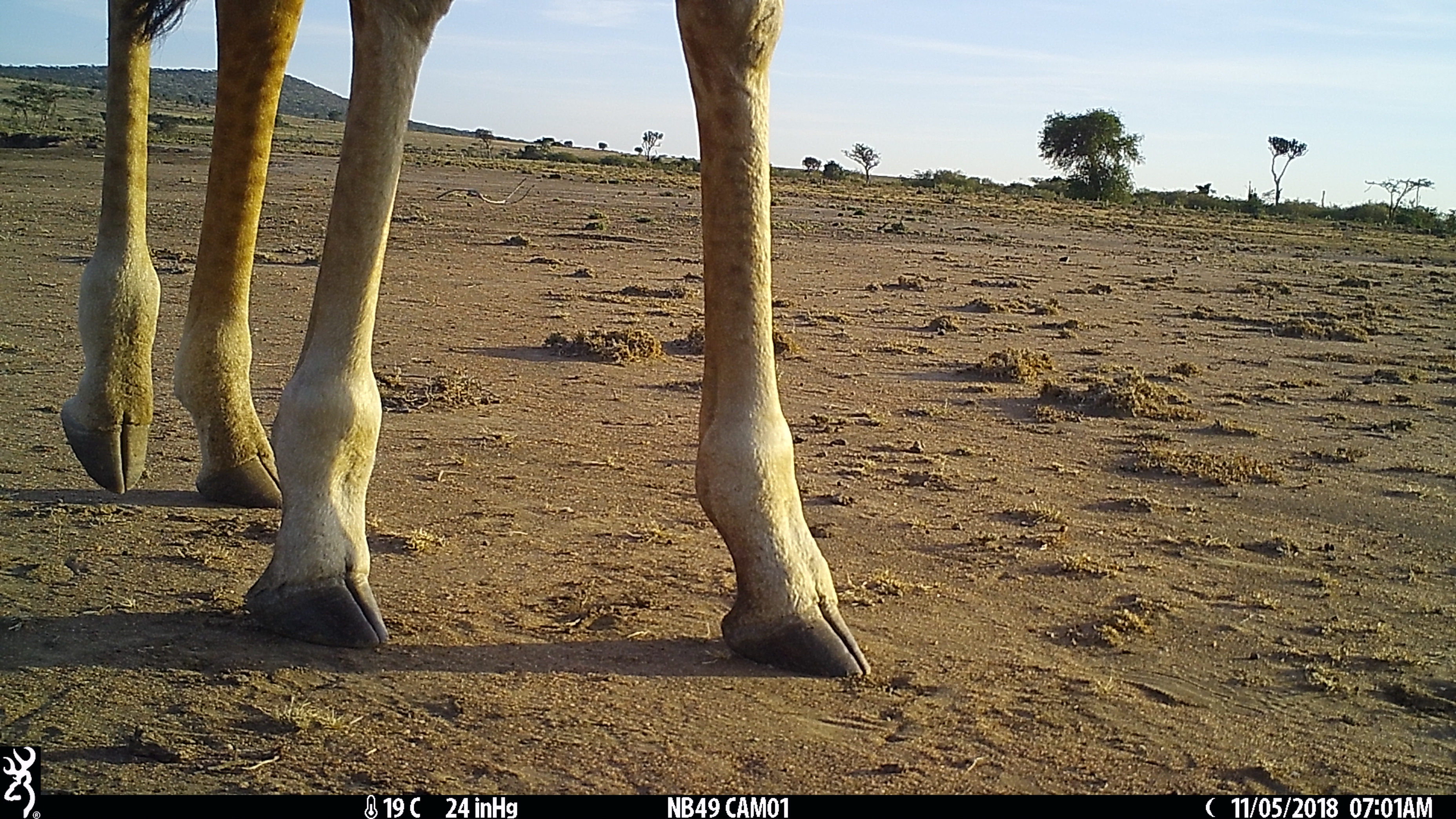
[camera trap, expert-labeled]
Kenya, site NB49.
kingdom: Animalia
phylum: Chordata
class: Mammalia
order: Artiodactyla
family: Giraffidae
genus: Giraffa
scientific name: Giraffa camelopardalis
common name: northern giraffe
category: giraffe